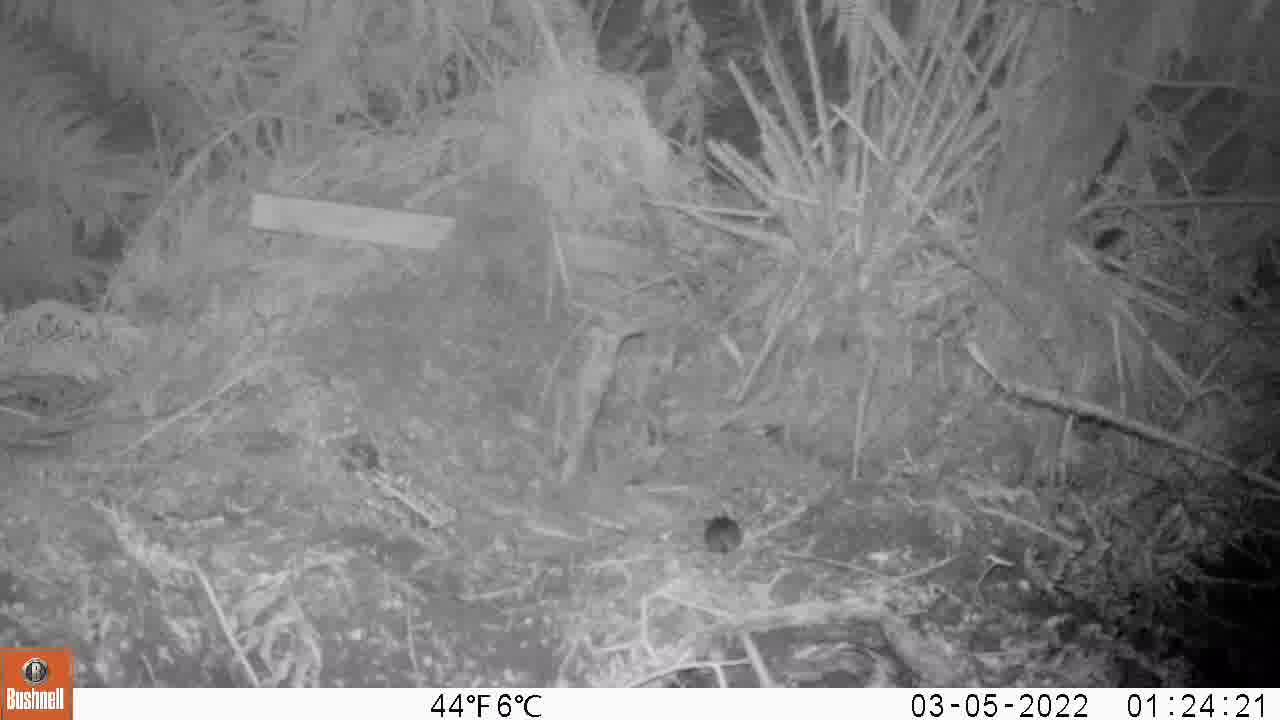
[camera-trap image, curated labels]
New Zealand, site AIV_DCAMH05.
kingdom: Animalia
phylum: Chordata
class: Mammalia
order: Rodentia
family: Muridae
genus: Mus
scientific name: Mus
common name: mouse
Mouse (Mus).